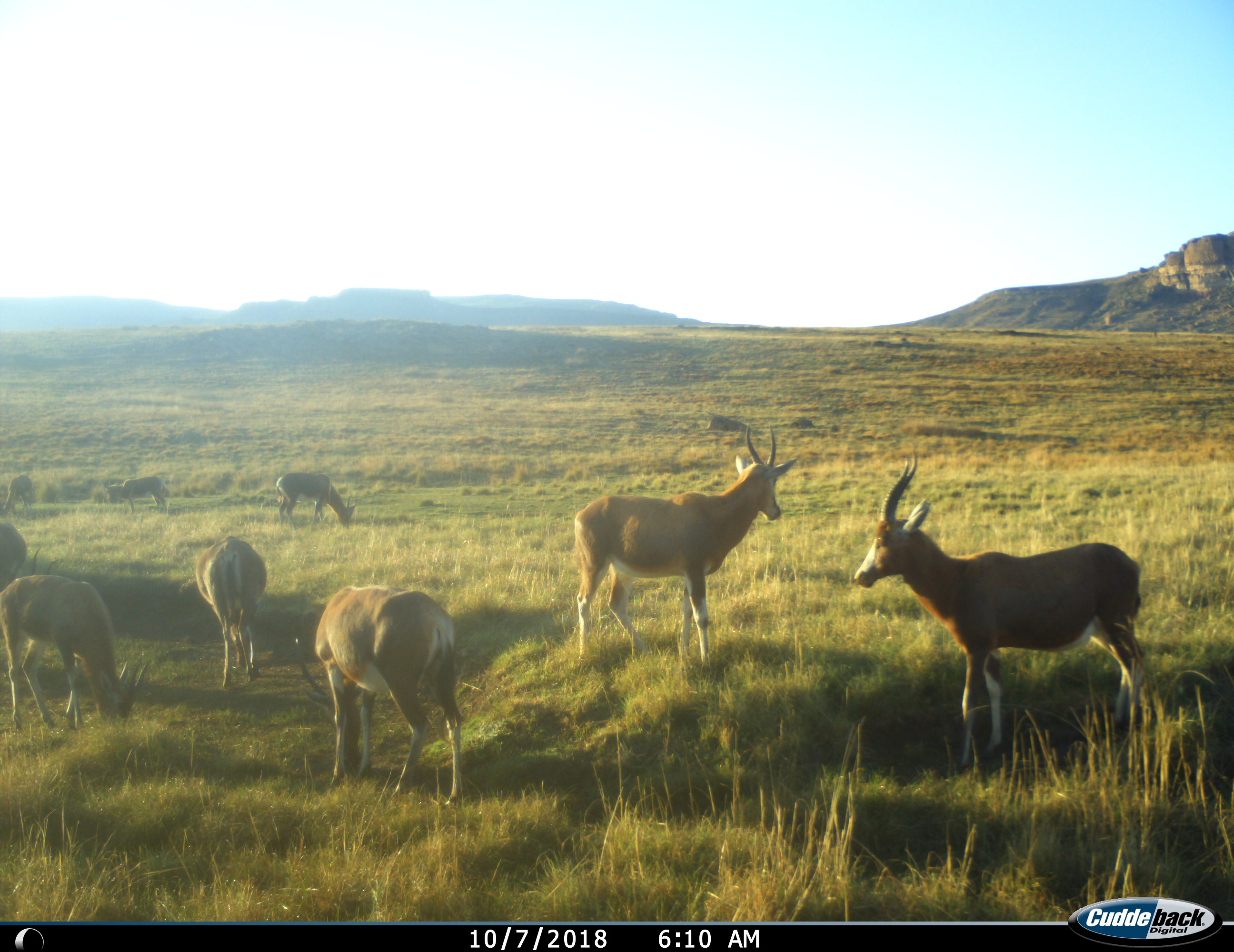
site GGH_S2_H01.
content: unidentified animal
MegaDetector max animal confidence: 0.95